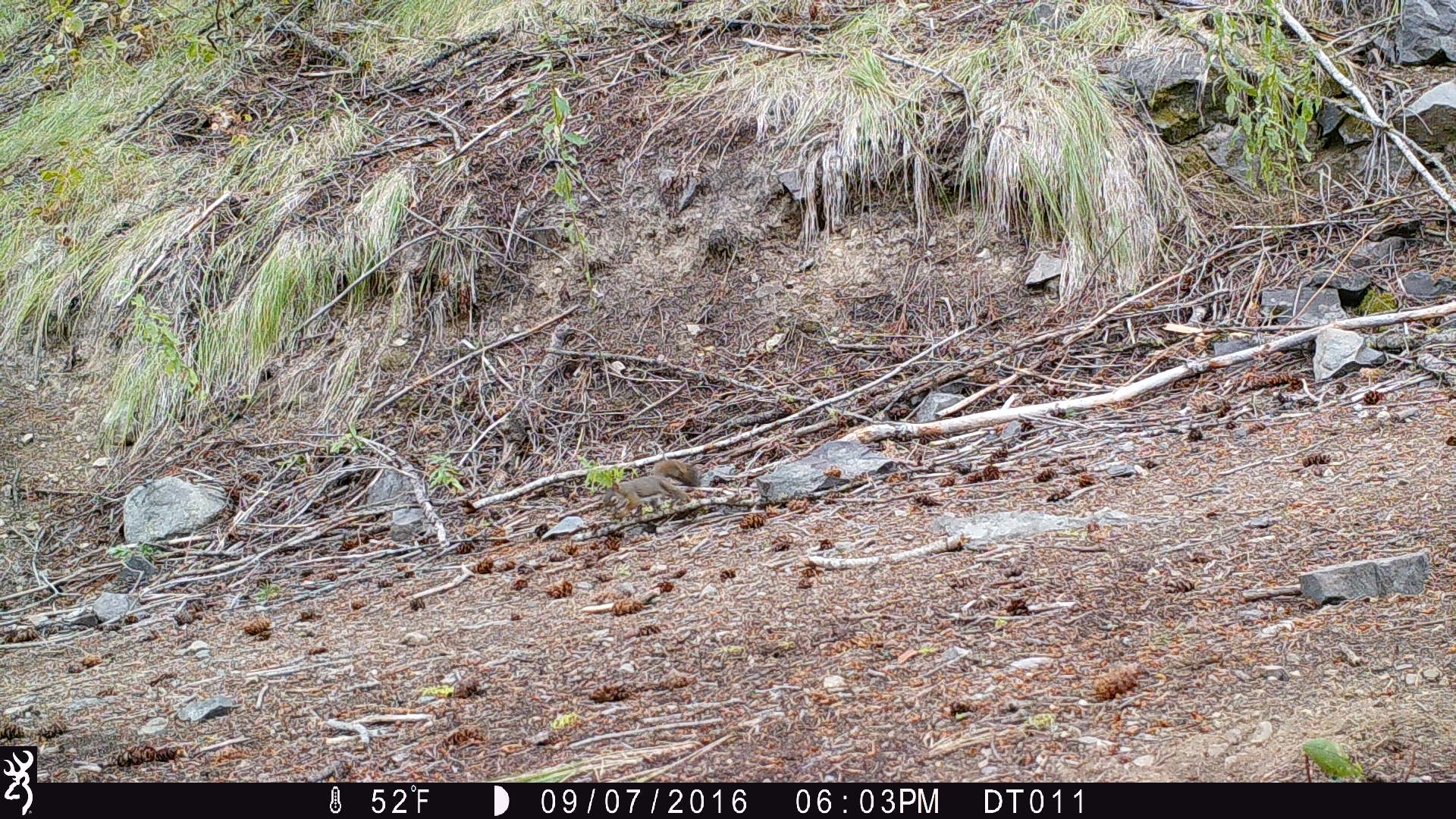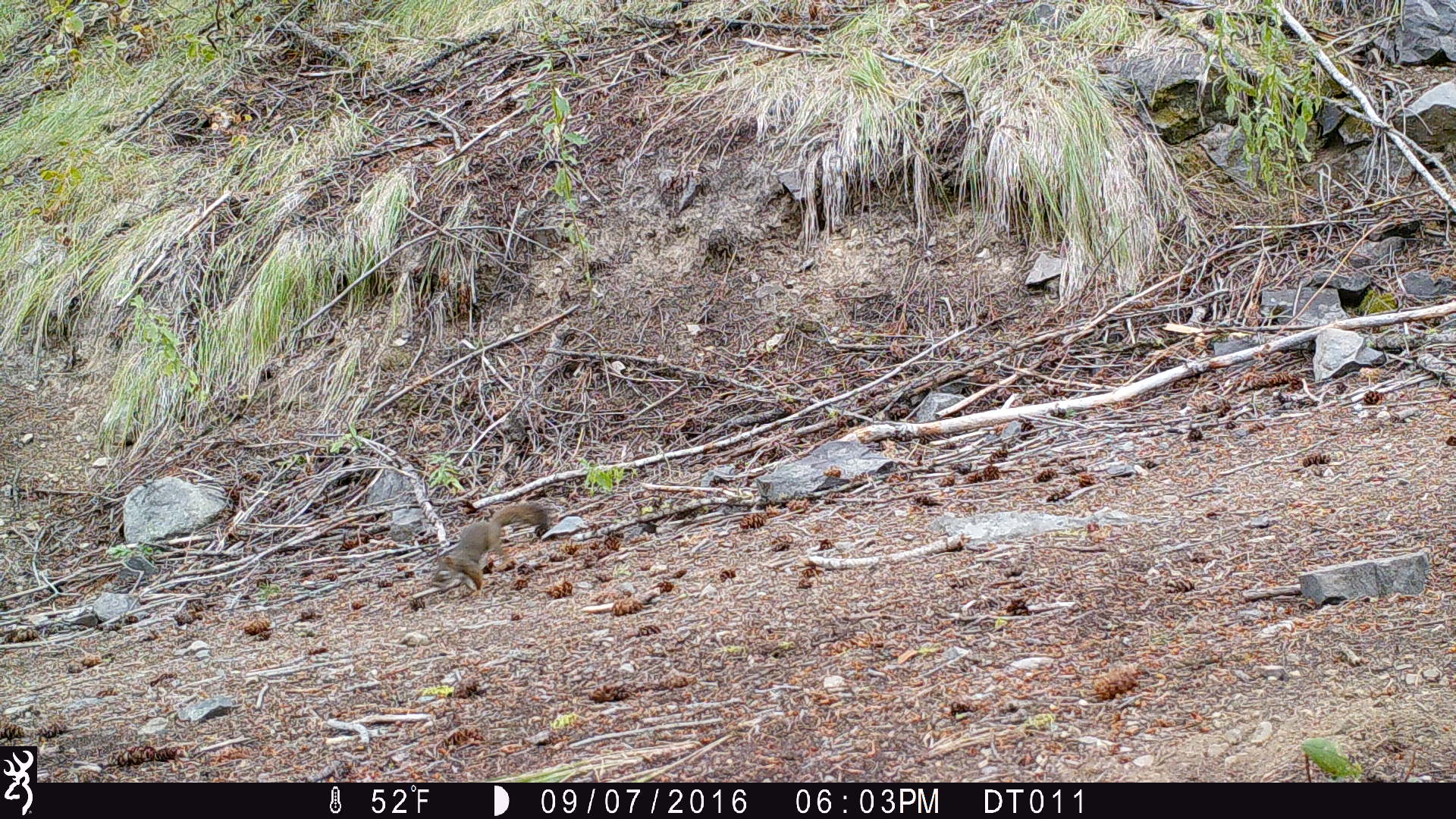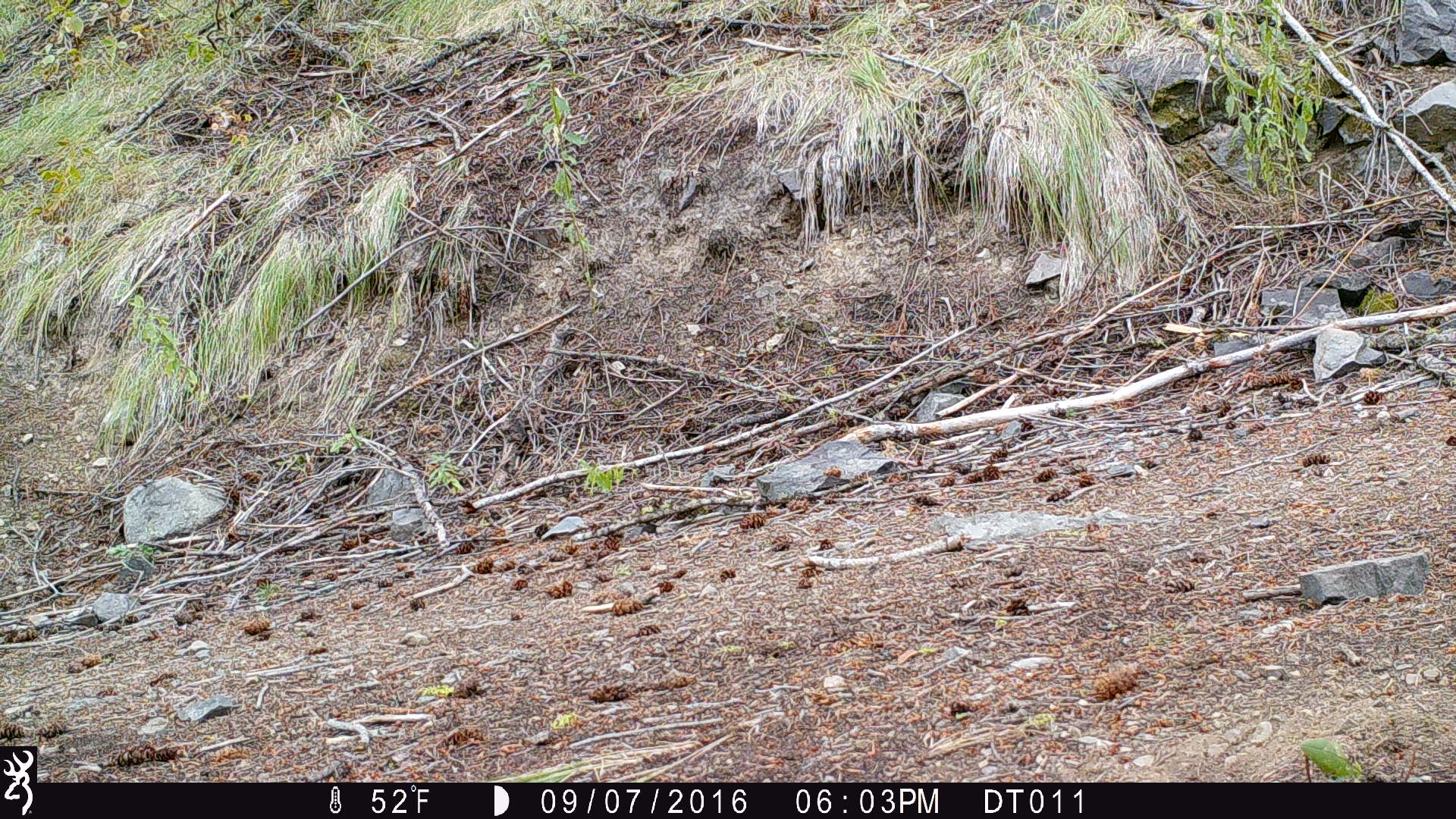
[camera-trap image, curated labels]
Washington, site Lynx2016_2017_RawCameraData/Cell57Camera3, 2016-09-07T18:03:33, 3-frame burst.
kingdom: Animalia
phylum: Chordata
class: Mammalia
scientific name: Mammalia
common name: small mammal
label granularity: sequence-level